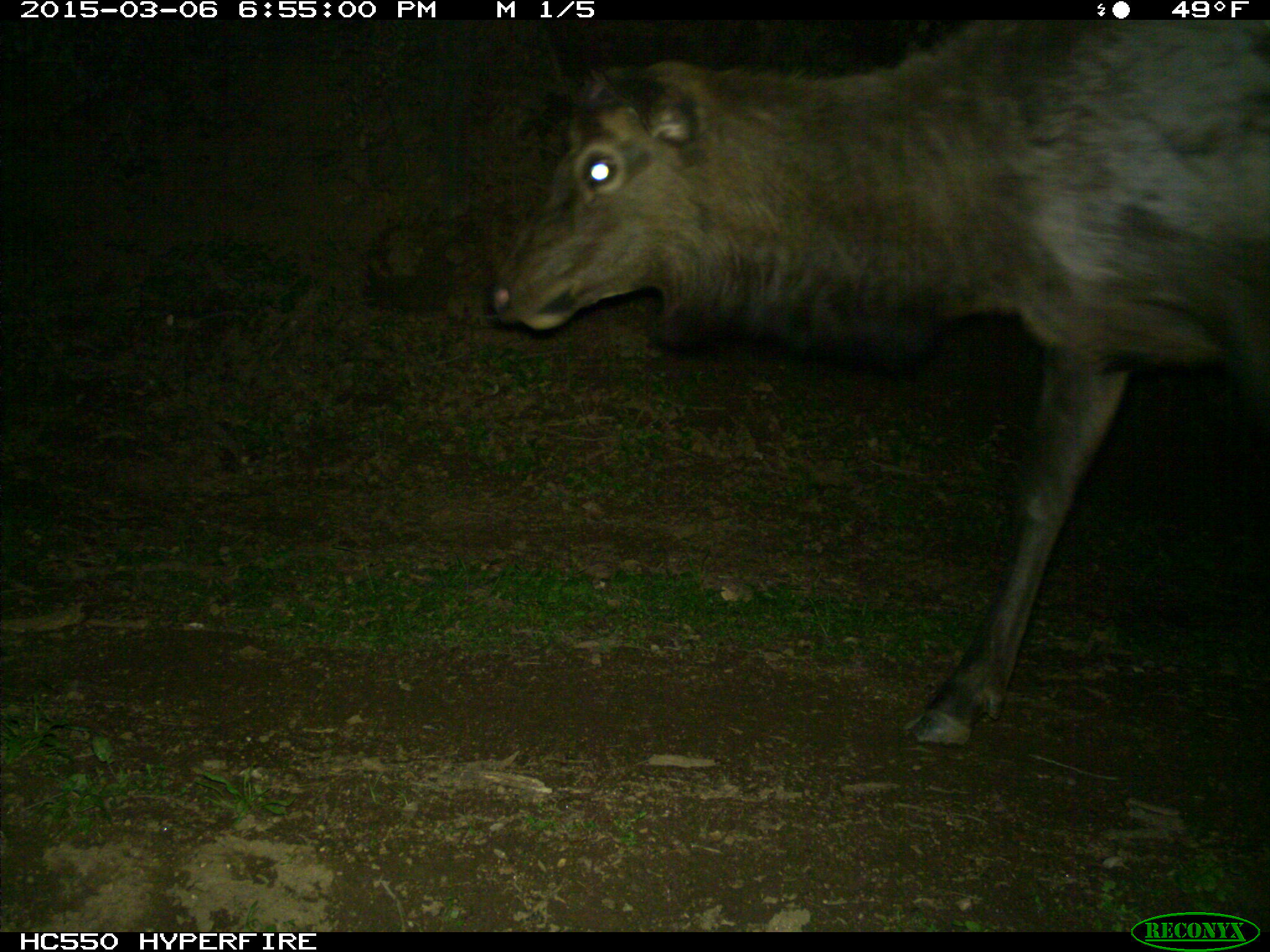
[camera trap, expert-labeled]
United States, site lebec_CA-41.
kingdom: Animalia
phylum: Chordata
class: Mammalia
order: Artiodactyla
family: Cervidae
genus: Cervus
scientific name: Cervus canadensis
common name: elk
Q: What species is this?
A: Cervus canadensis (elk).